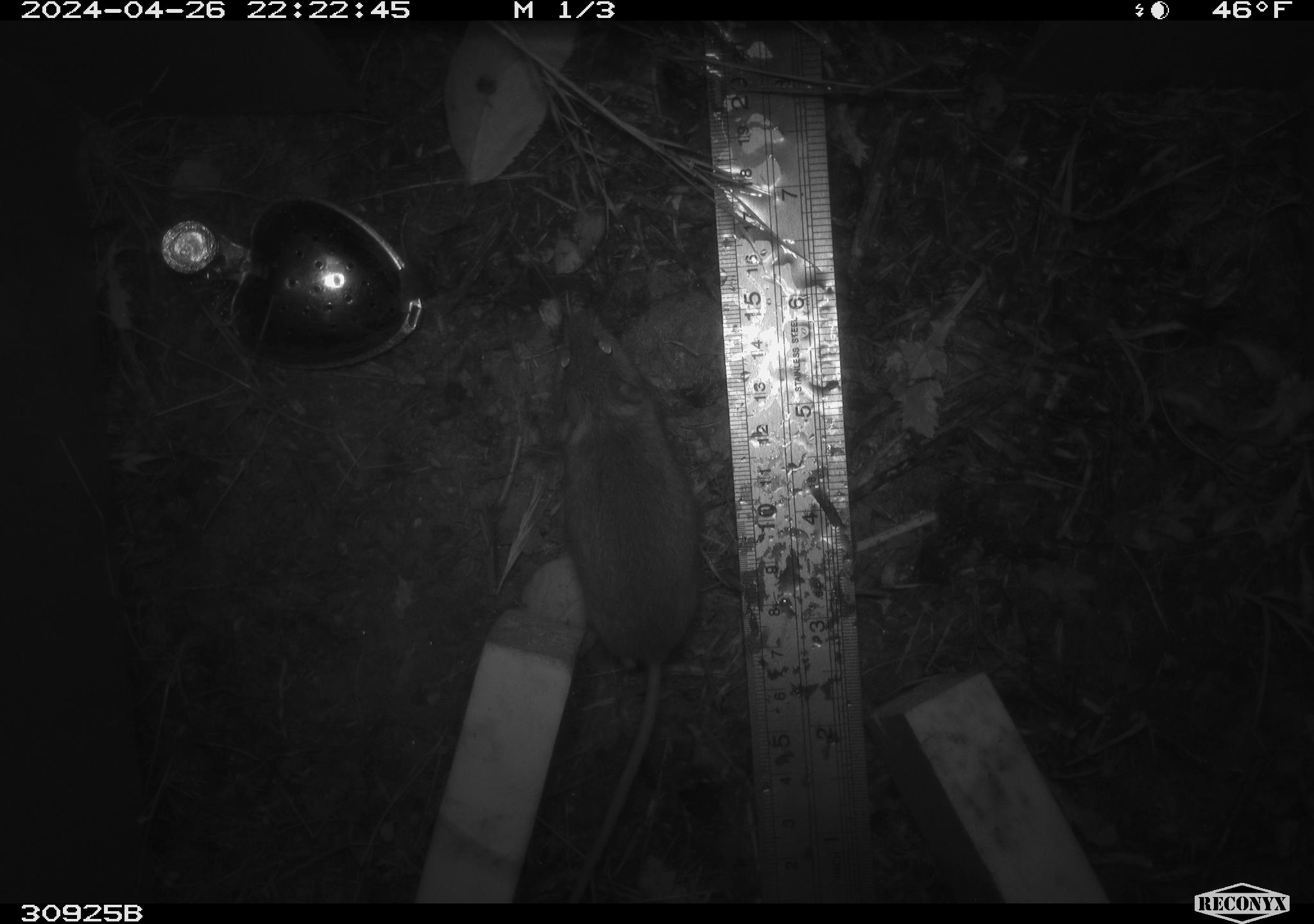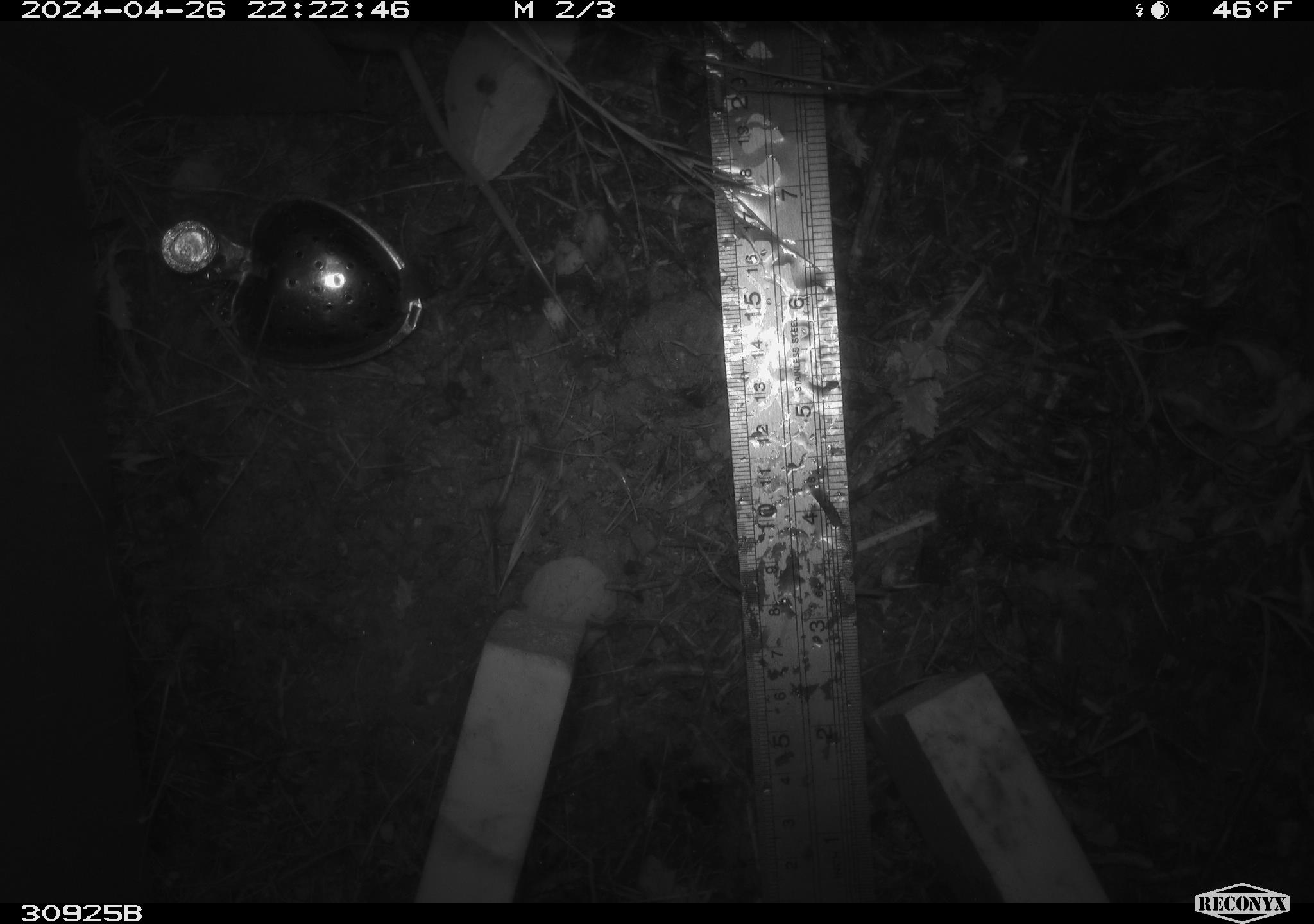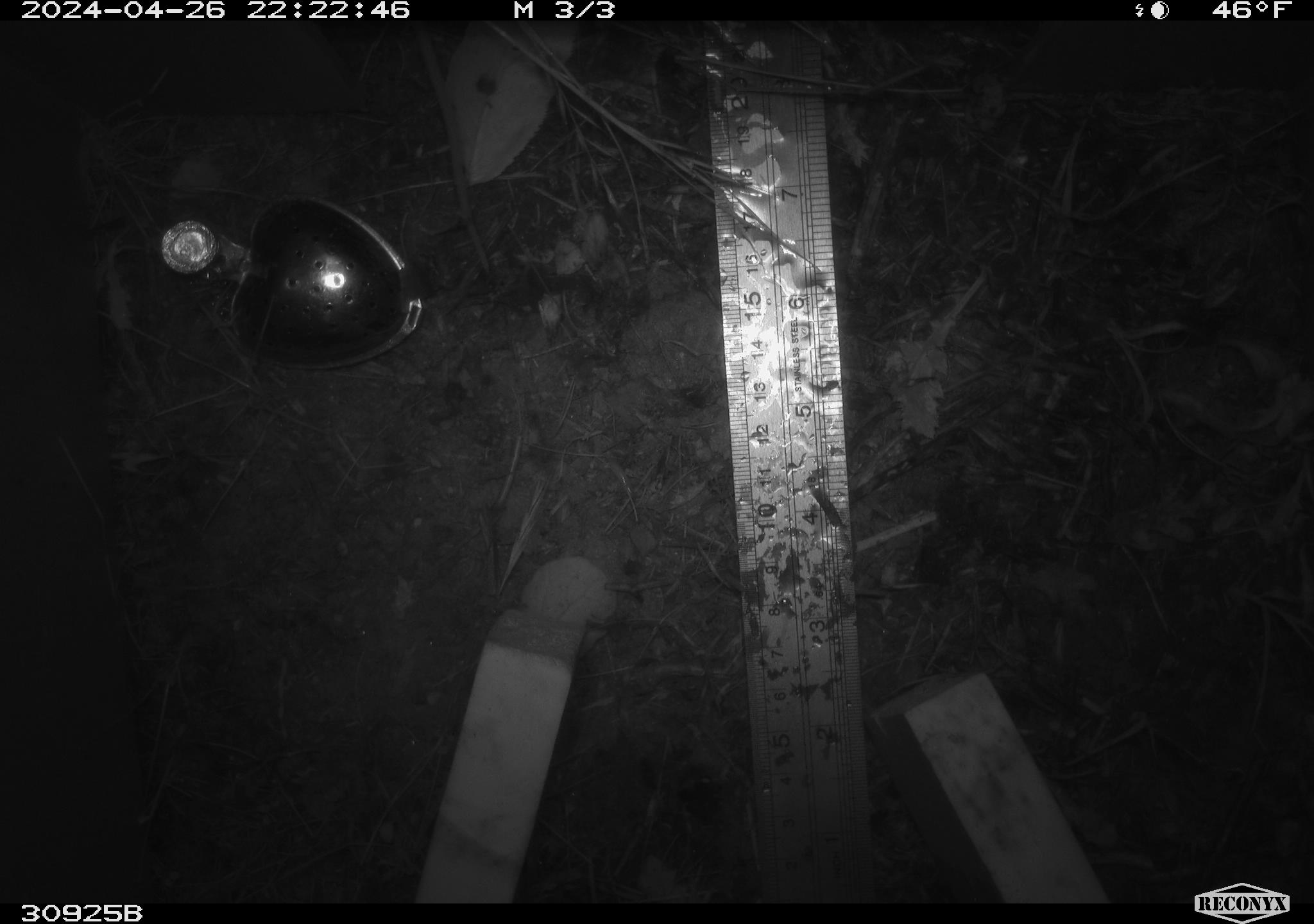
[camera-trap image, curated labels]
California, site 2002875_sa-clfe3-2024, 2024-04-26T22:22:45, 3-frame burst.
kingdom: Animalia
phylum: Chordata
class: Mammalia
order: Rodentia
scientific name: Rodentia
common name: mouse species